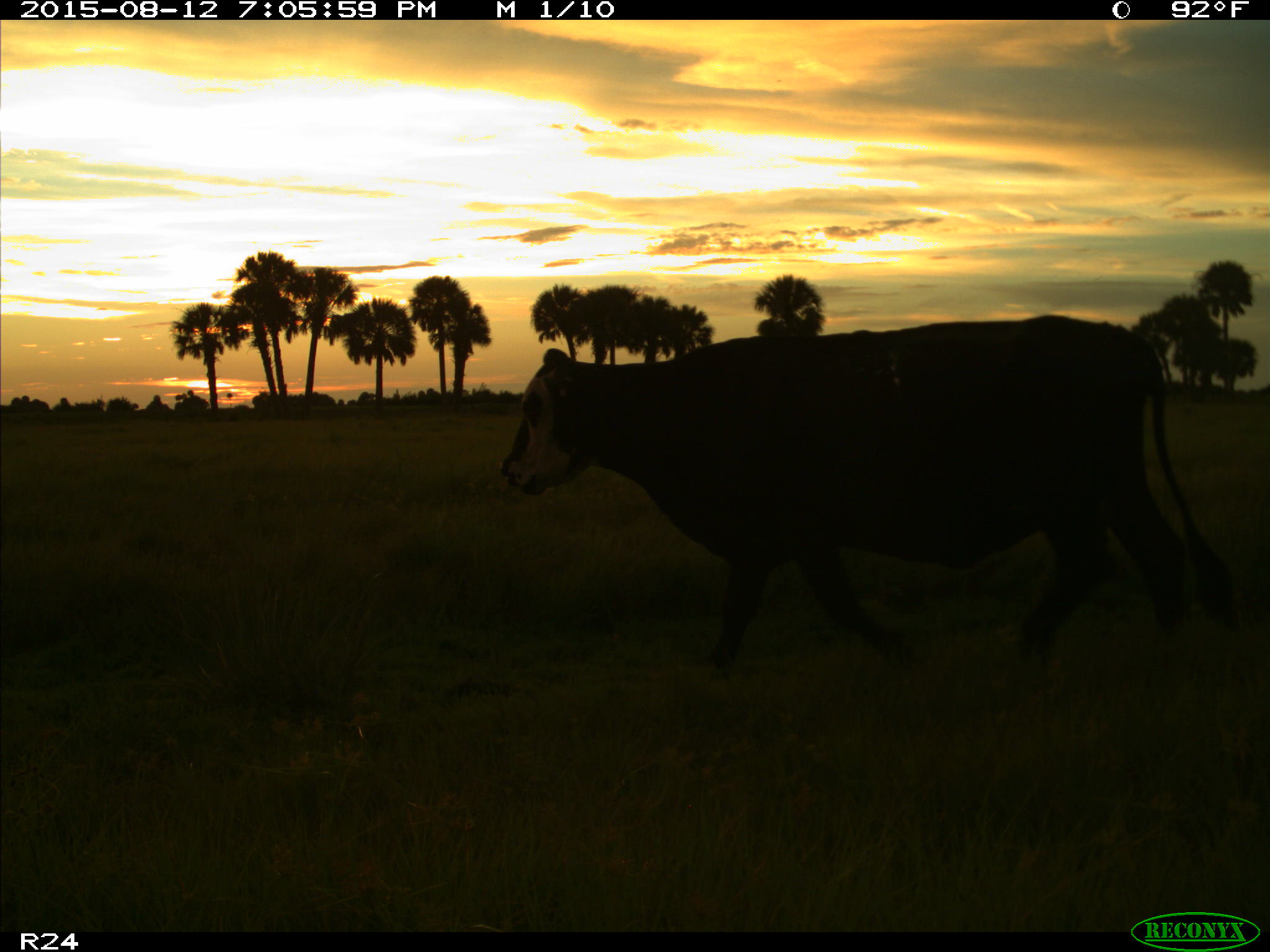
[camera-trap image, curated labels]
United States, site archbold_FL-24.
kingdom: Animalia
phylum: Chordata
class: Mammalia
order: Artiodactyla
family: Bovidae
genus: Bos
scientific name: Bos taurus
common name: domestic cow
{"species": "Bos taurus (domestic cow)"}